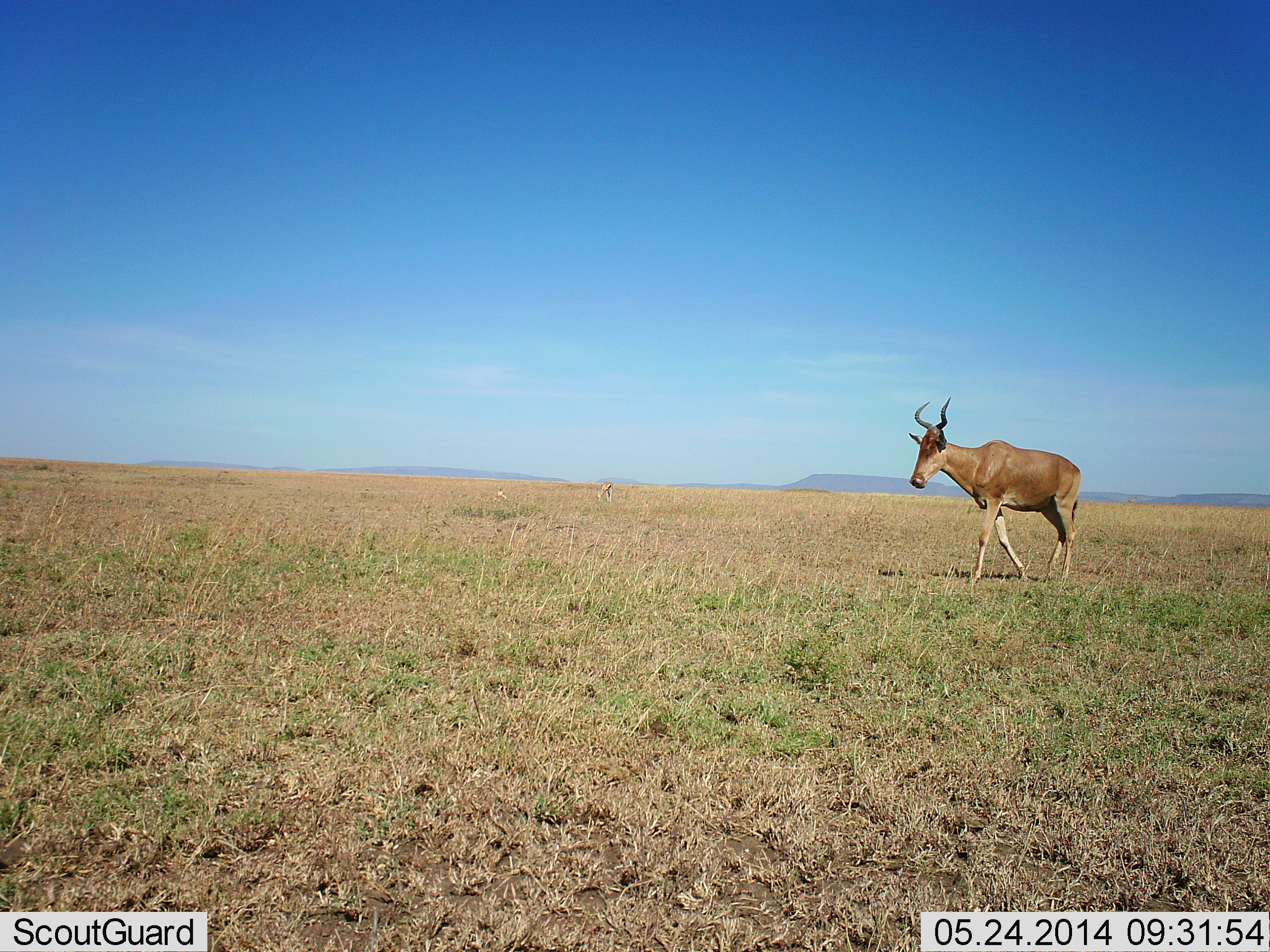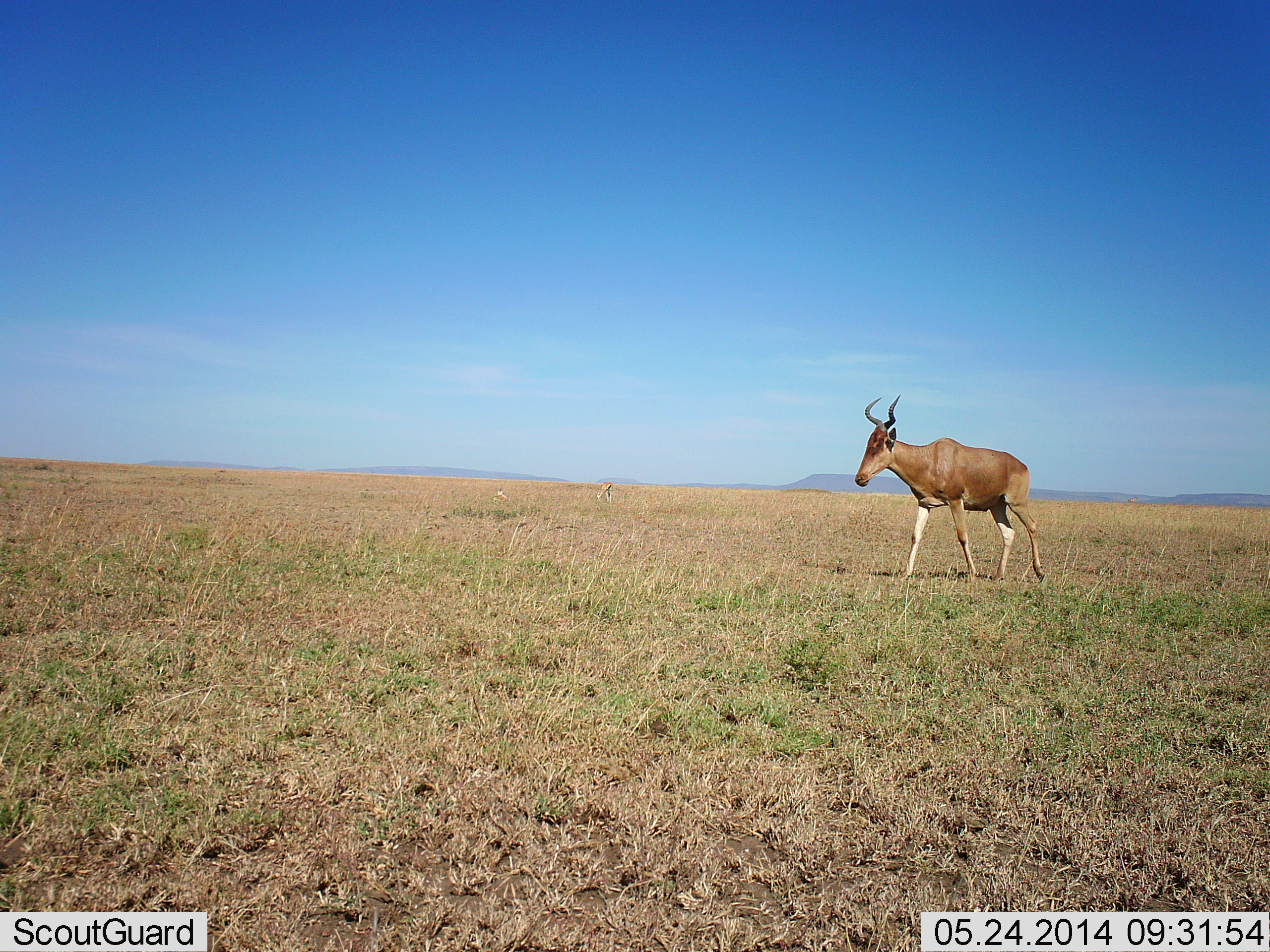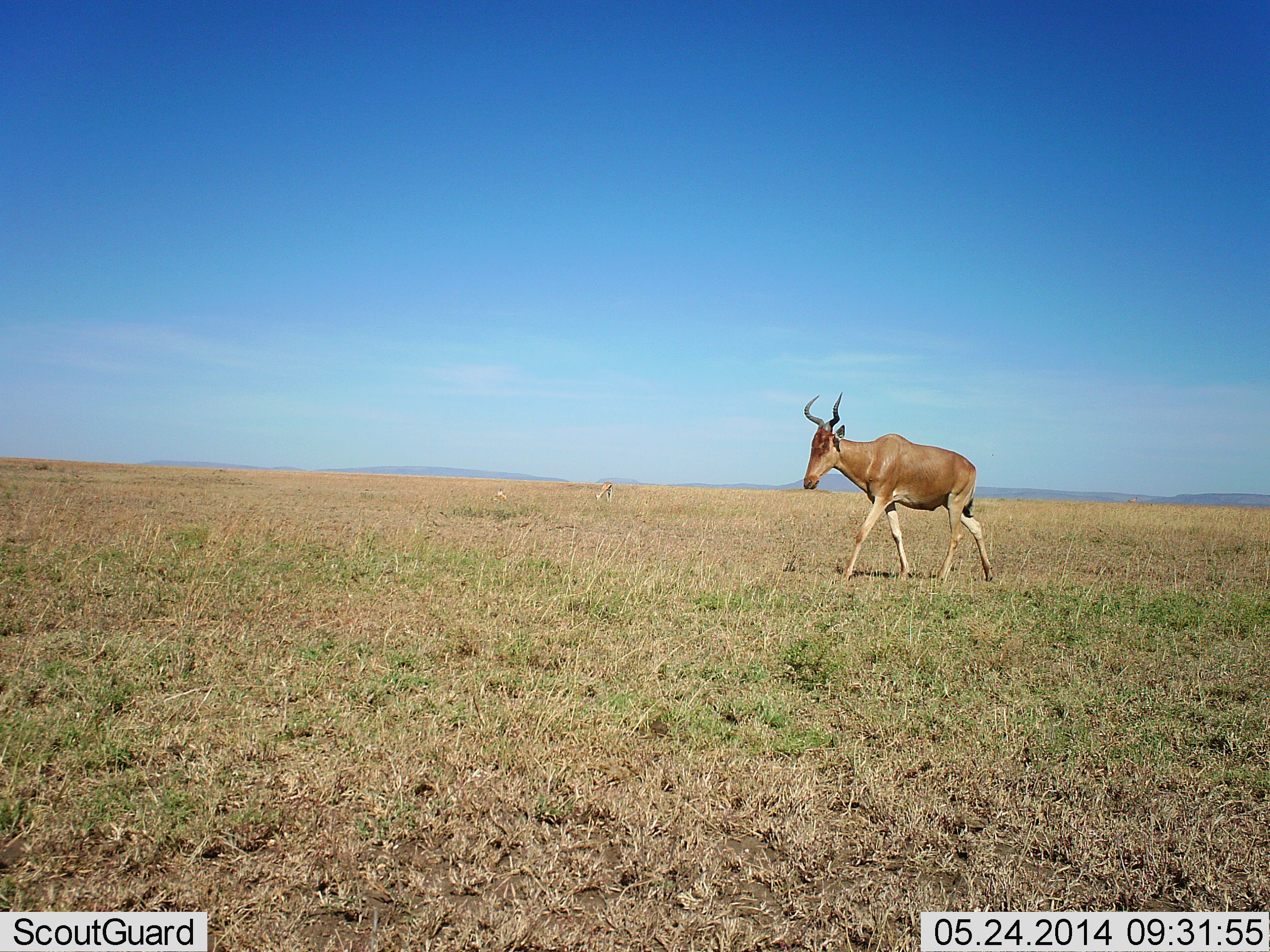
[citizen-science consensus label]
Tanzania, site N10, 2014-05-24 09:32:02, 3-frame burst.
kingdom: Animalia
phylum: Chordata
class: Mammalia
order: Artiodactyla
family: Bovidae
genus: Alcelaphus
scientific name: Alcelaphus buselaphus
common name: hartebeest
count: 1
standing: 4%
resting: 2%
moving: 98%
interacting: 0%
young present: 0%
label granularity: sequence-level